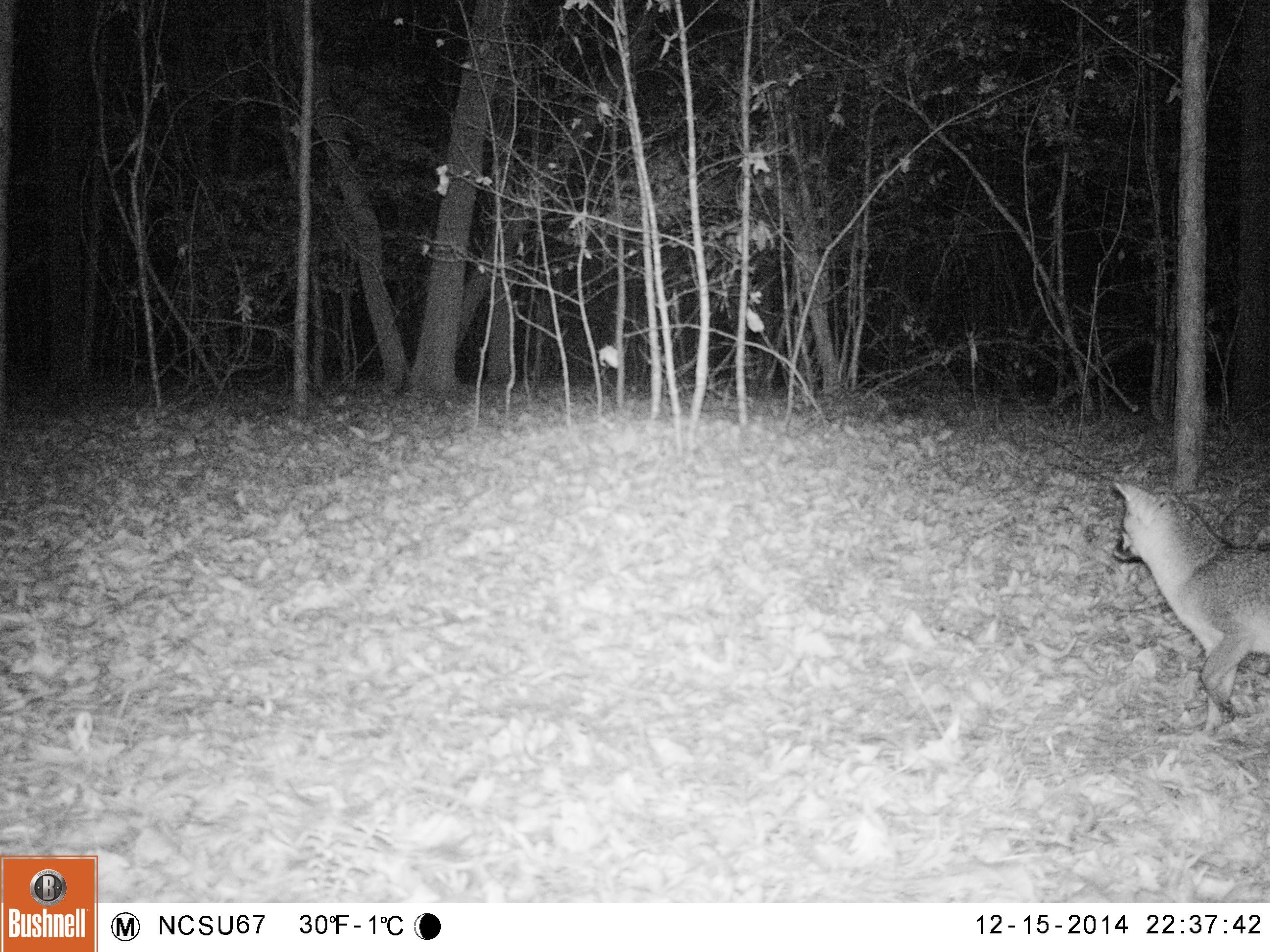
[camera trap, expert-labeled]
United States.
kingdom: Animalia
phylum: Chordata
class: Mammalia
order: Carnivora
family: Canidae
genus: Urocyon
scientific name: Urocyon cinereoargenteus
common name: gray fox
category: Grey Fox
Grey Fox (gray fox) (Urocyon cinereoargenteus).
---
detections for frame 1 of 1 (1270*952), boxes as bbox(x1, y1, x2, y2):
Grey Fox: bbox(1104, 465, 1270, 713)